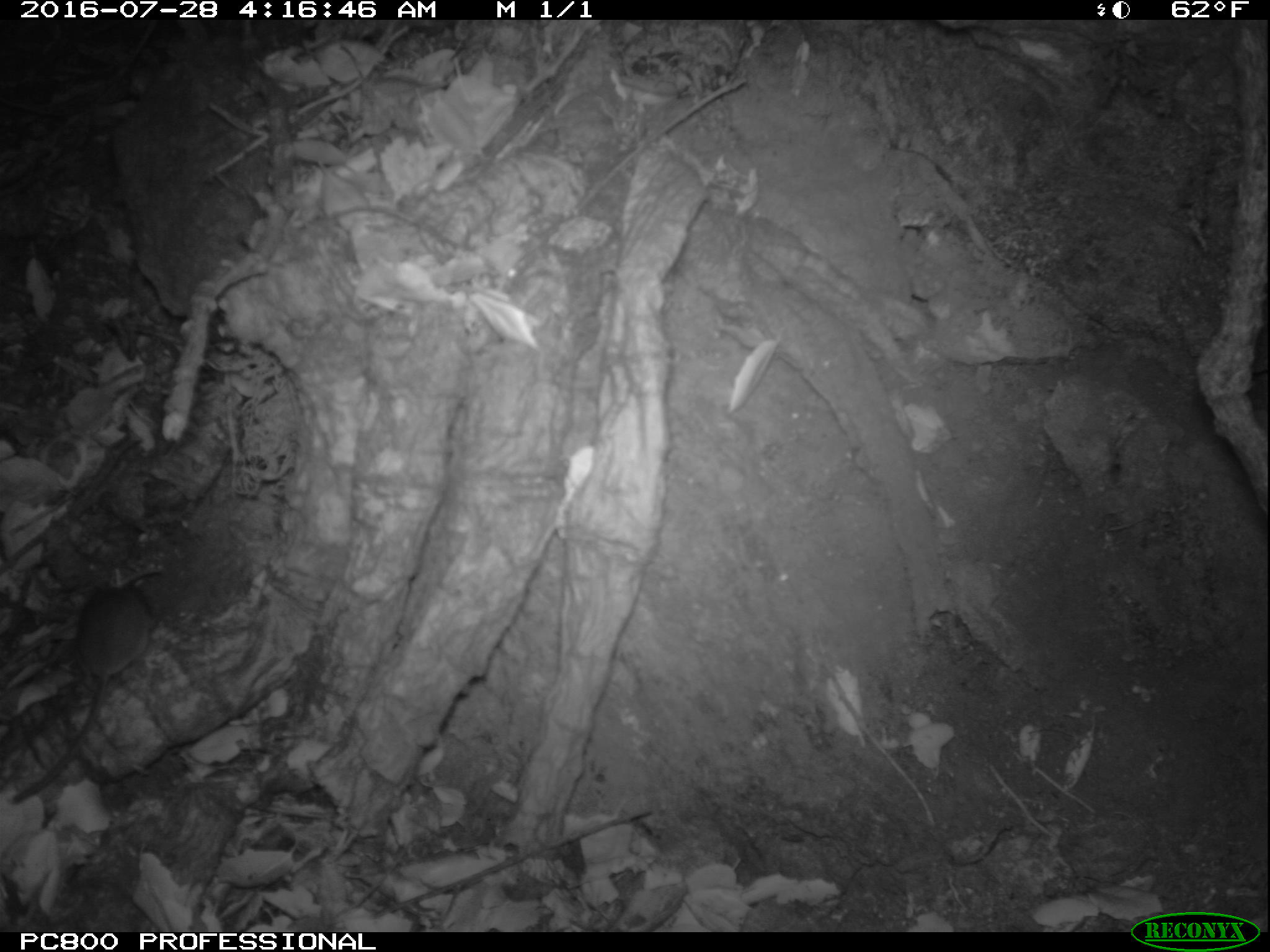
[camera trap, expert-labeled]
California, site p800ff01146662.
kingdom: Animalia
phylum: Chordata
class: Mammalia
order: Rodentia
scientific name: Rodentia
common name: rodent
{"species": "rodent (Rodentia)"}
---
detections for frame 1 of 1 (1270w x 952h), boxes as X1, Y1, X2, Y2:
rodent: 12, 572, 151, 804